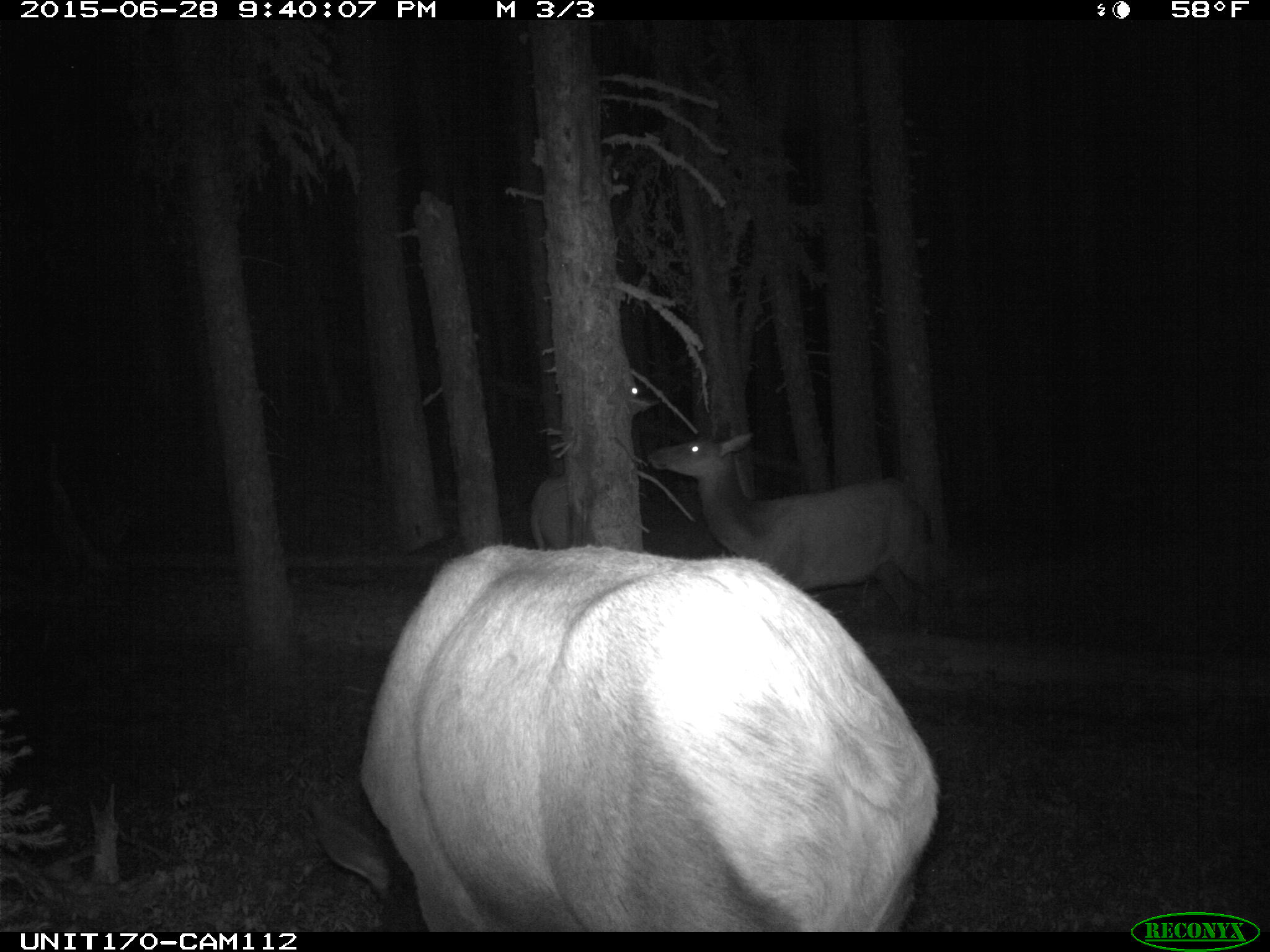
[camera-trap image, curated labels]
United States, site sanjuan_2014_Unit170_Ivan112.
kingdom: Animalia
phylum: Chordata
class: Mammalia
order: Artiodactyla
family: Cervidae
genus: Cervus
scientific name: Cervus elaphus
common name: red deer